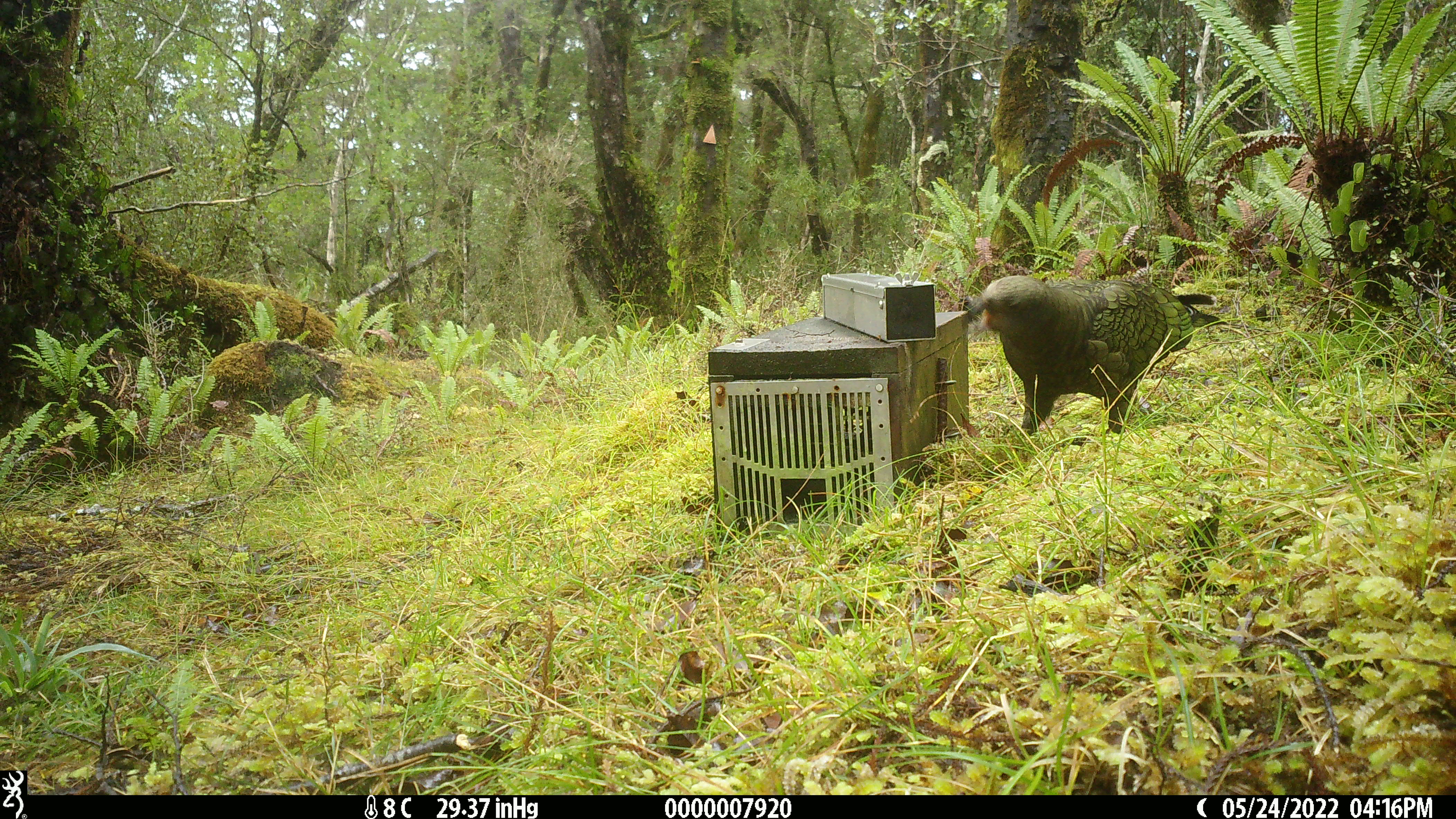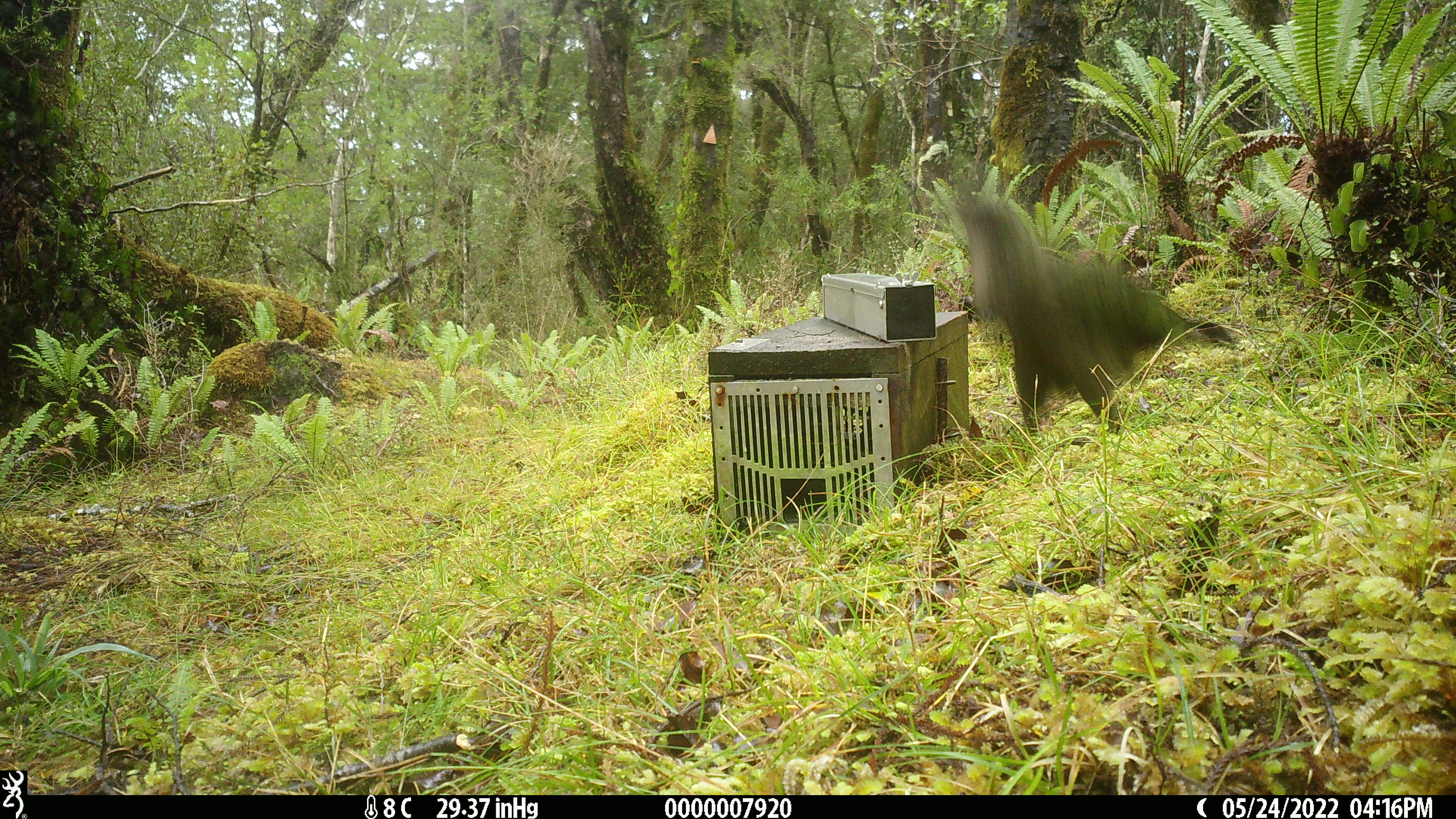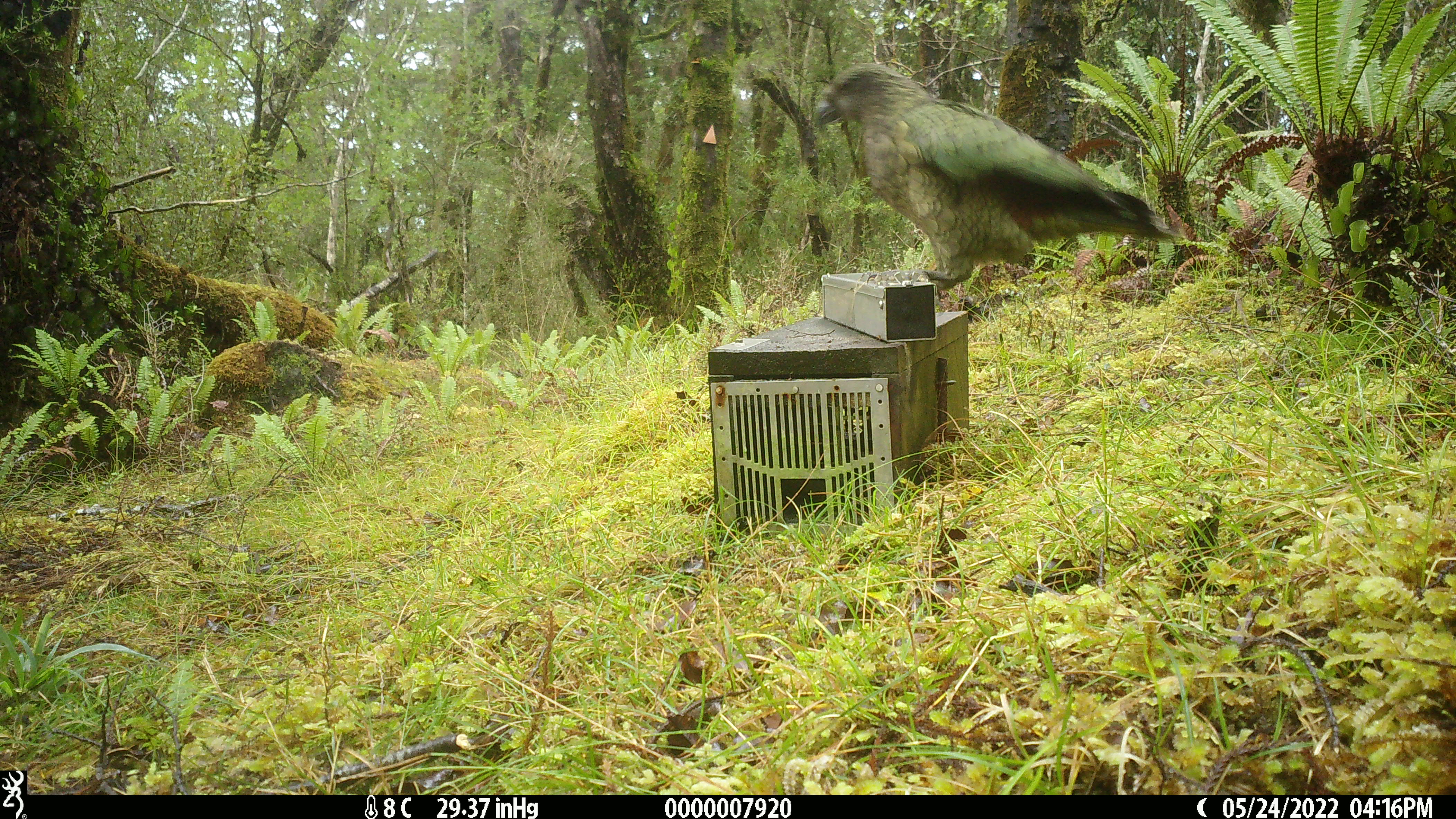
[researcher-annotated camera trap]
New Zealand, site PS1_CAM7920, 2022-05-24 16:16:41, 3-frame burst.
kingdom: Animalia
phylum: Chordata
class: Aves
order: Psittaciformes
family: Strigopidae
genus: Nestor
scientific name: Nestor notabilis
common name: kea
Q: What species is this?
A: Kea (Nestor notabilis).